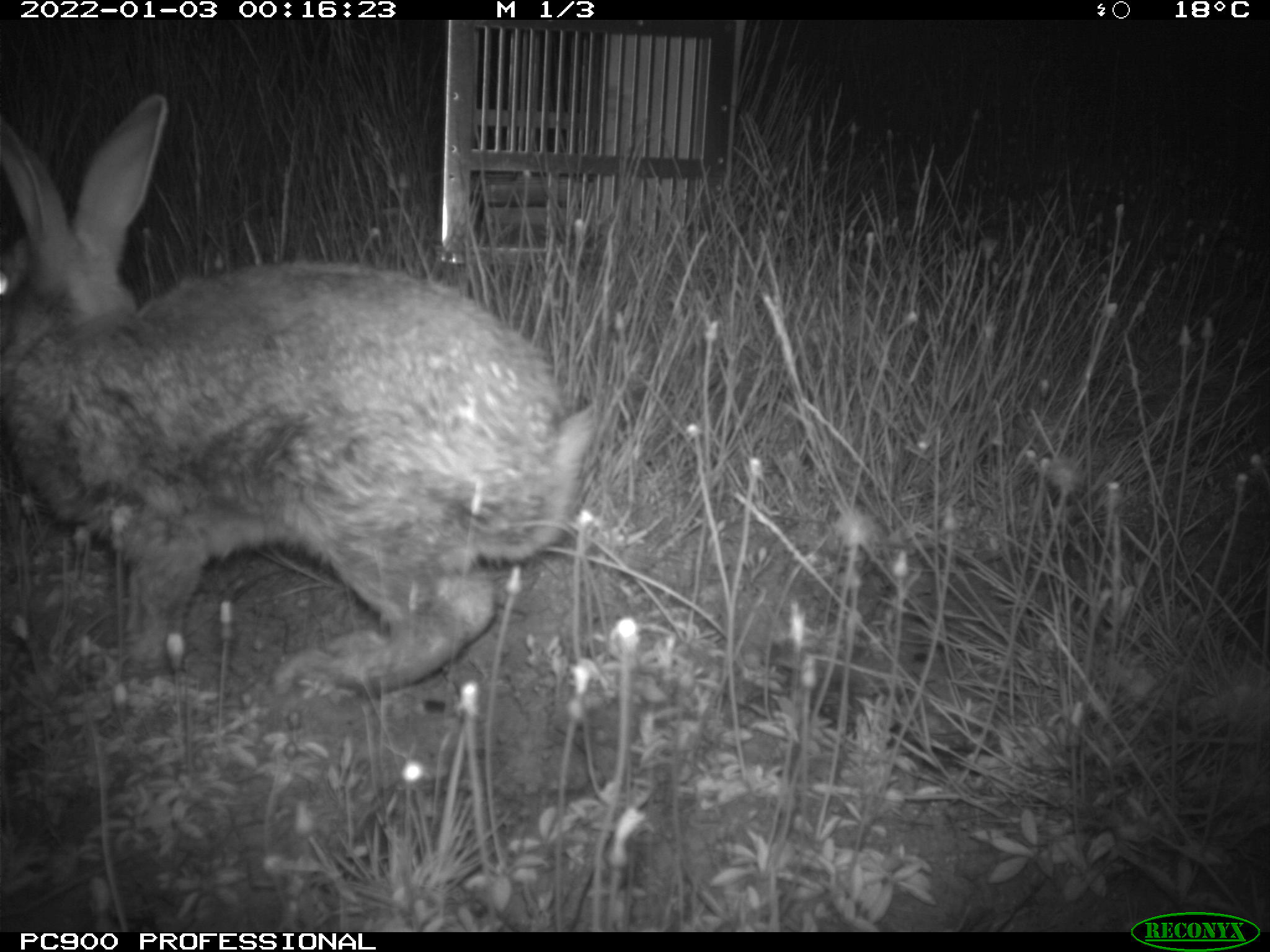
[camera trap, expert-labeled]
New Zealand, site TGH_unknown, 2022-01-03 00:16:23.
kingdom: Animalia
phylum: Chordata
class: Mammalia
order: Lagomorpha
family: Leporidae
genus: Oryctolagus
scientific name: Oryctolagus cuniculus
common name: european rabbit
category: rabbit